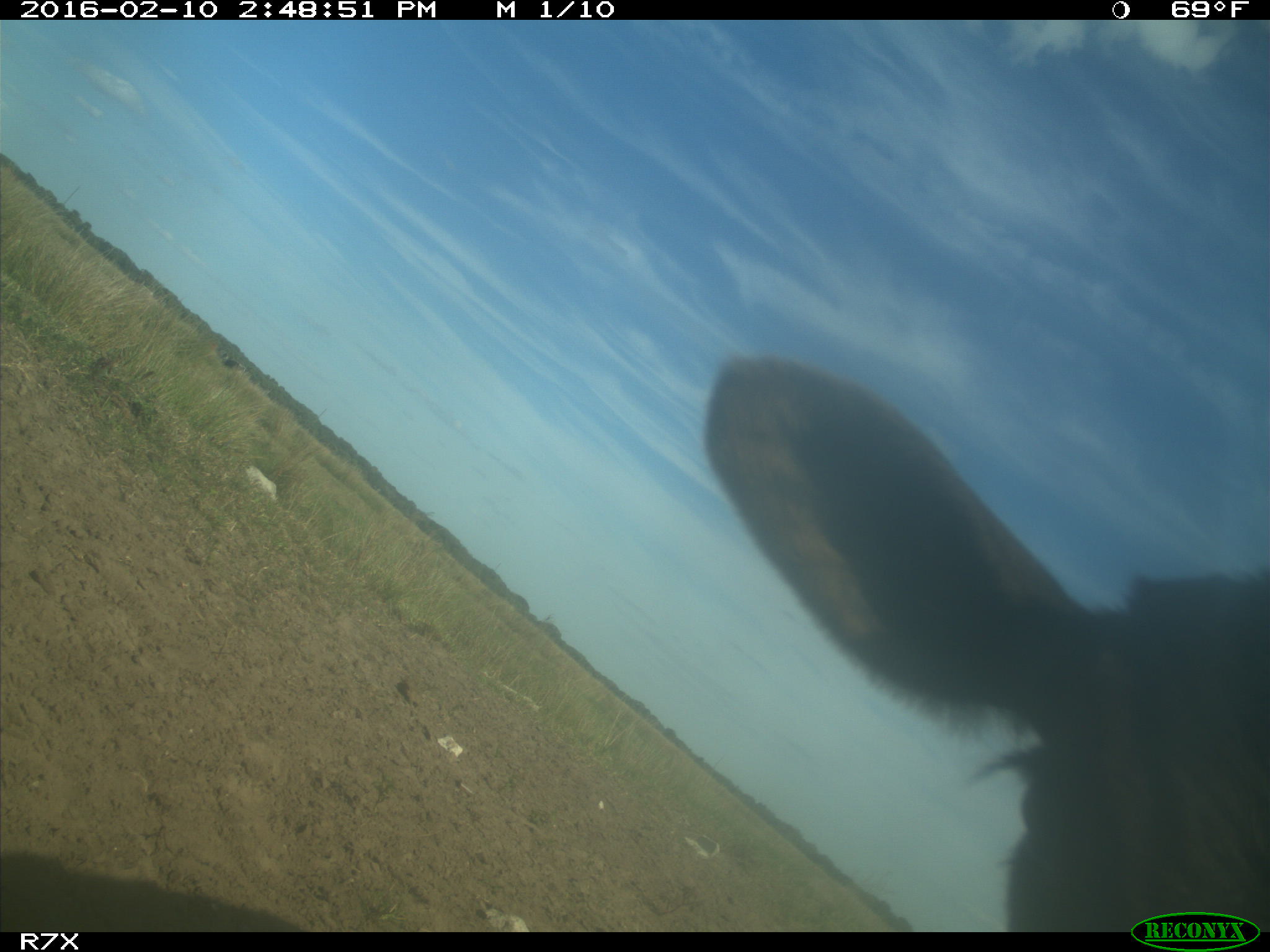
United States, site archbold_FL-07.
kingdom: Animalia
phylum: Chordata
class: Mammalia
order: Artiodactyla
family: Bovidae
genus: Bos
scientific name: Bos taurus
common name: domestic cow